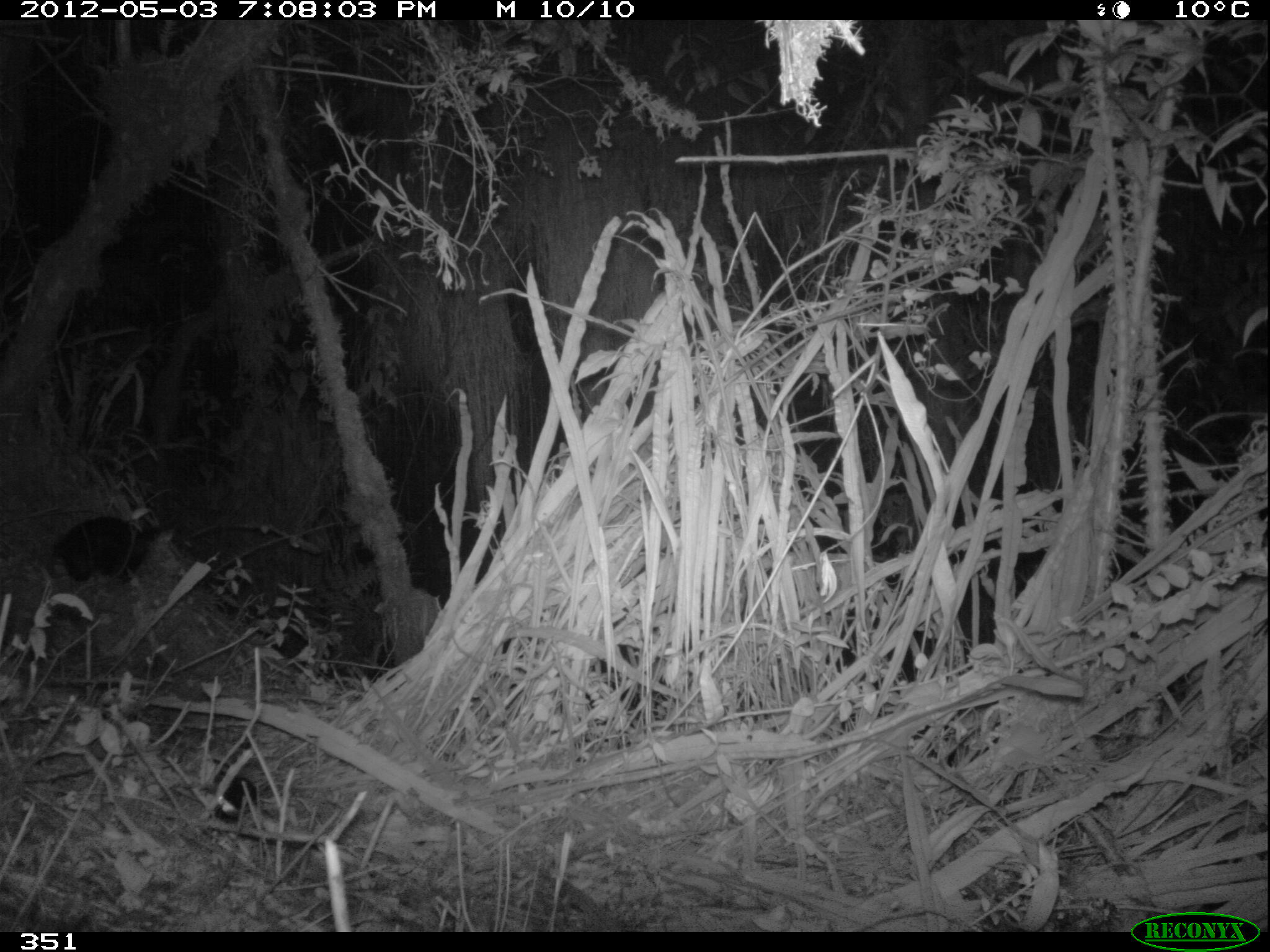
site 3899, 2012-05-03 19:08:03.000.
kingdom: Animalia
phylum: Chordata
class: Mammalia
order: Didelphimorphia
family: Didelphidae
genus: Didelphis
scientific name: Didelphis pernigra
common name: andean white-eared opossum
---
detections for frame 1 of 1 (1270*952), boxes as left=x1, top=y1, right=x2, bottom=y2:
didelphis pernigra: left=53, top=513, right=176, bottom=594